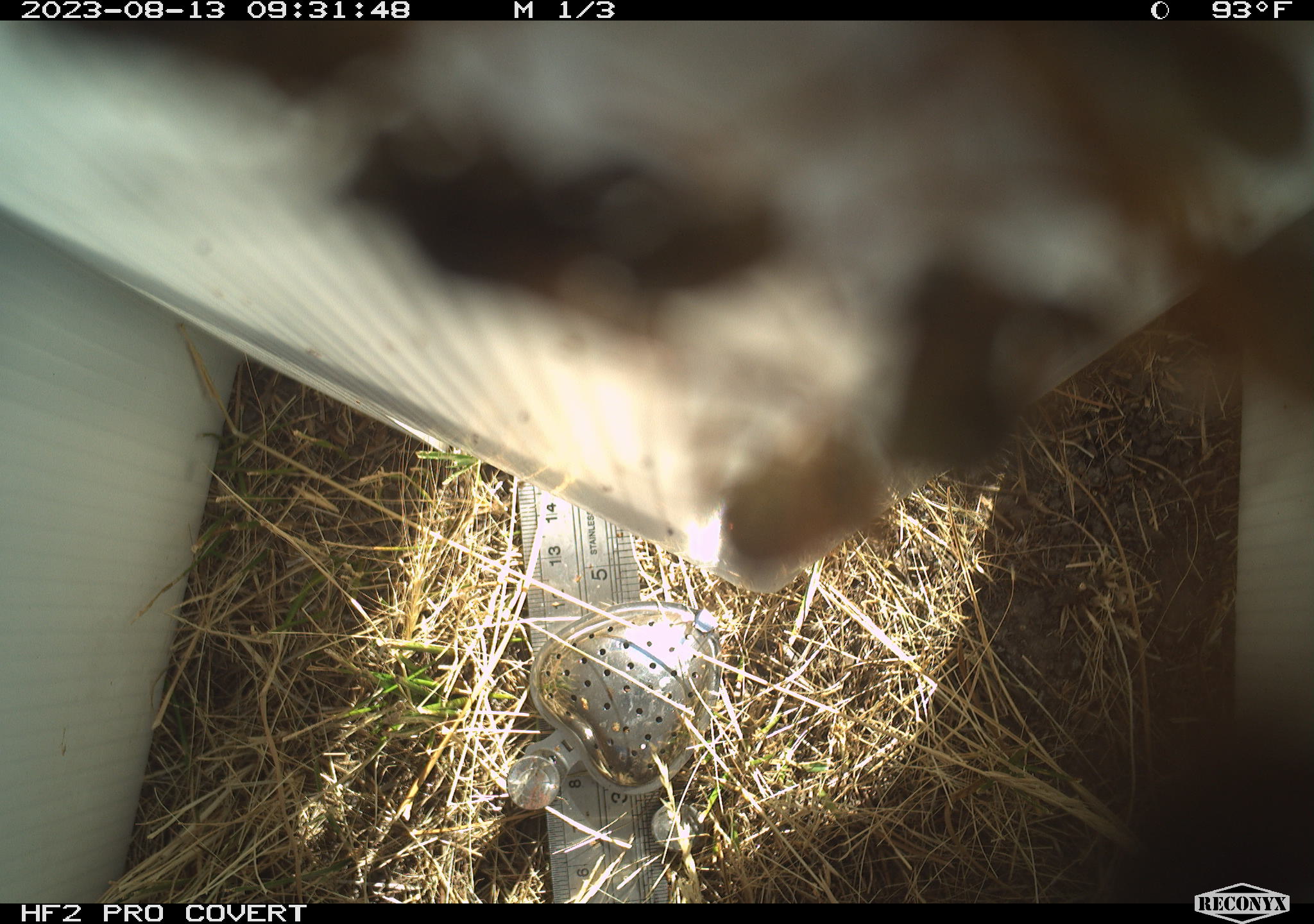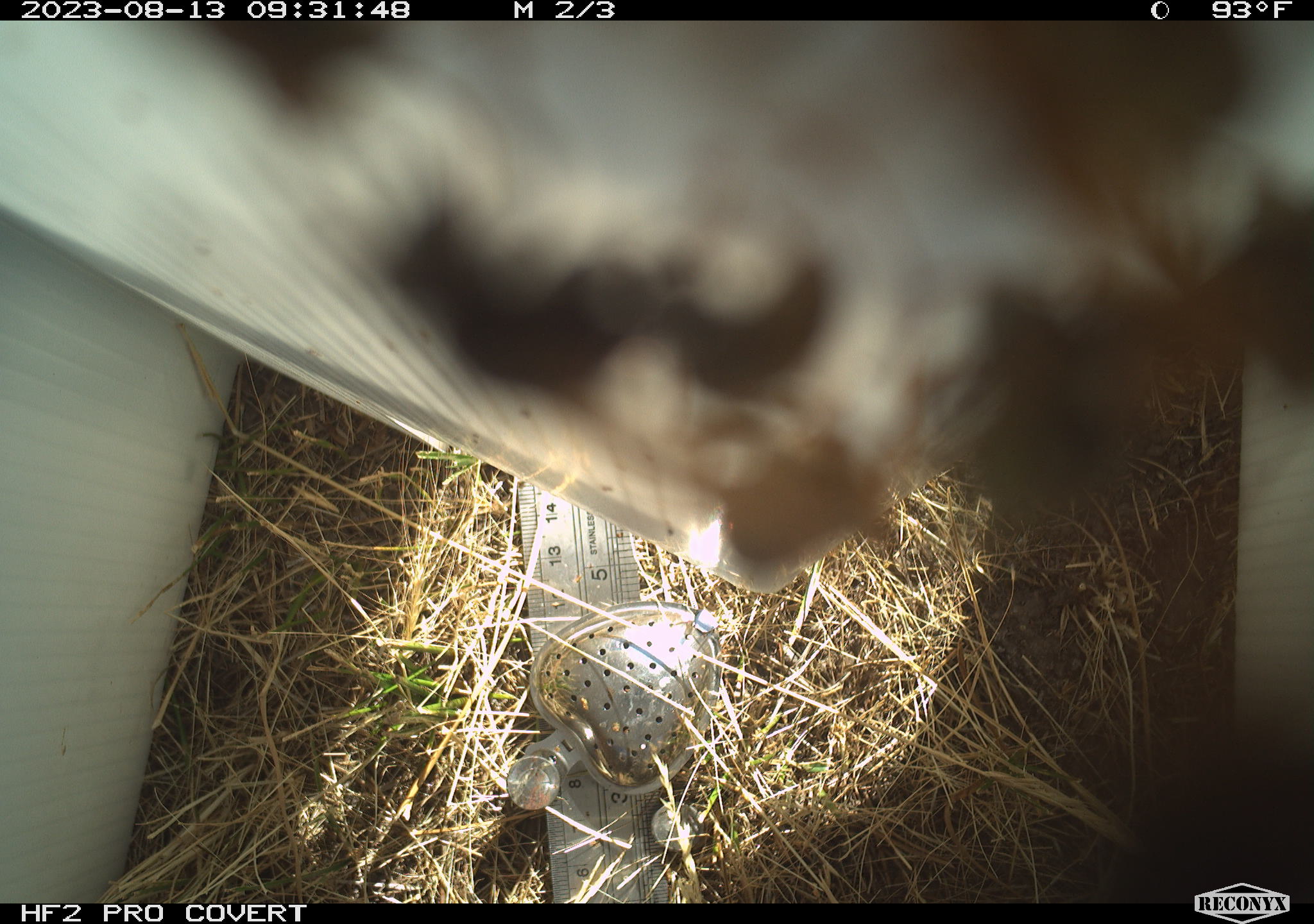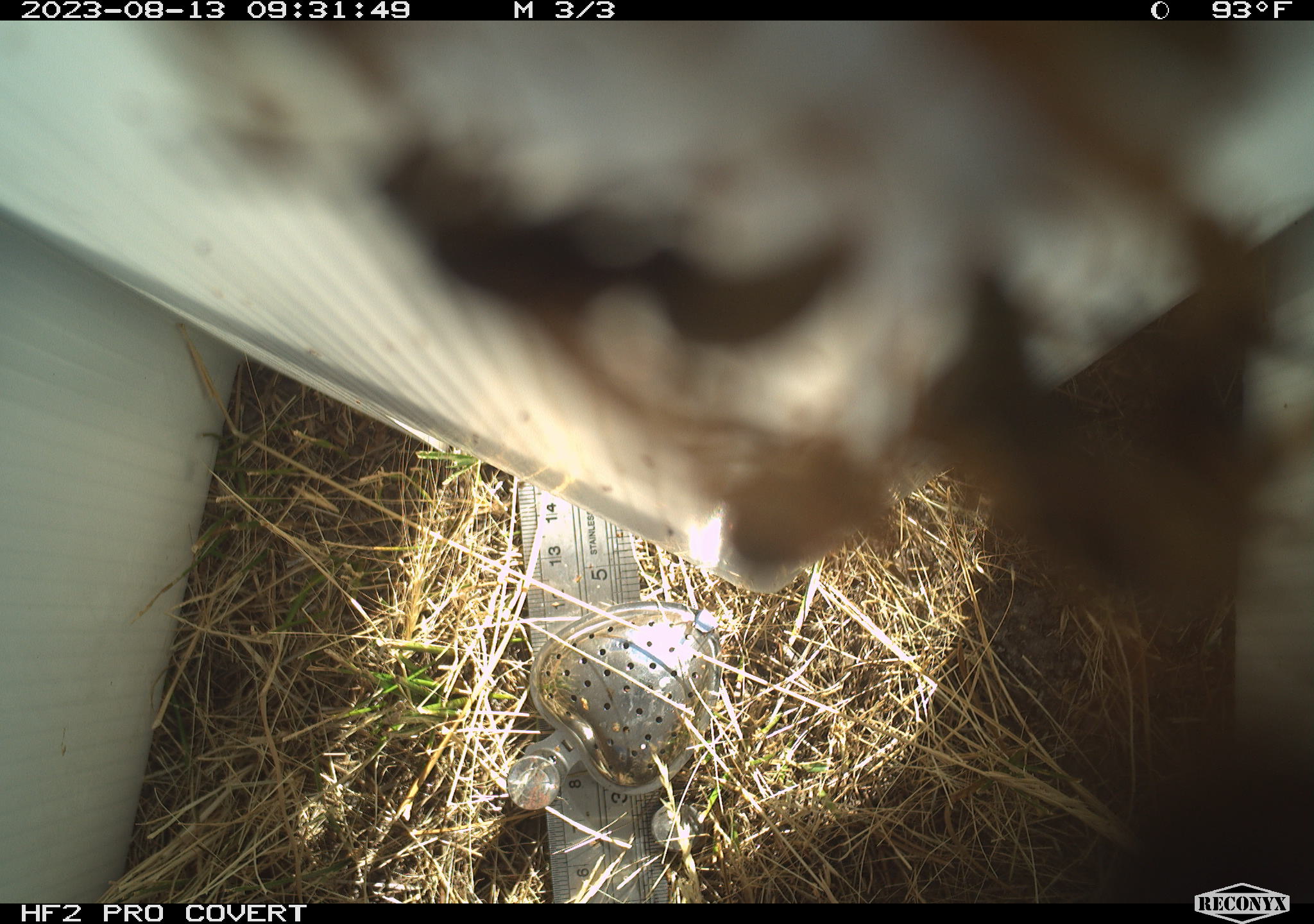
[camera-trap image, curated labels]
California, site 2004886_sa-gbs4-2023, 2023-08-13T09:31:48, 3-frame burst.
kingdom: Animalia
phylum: Arthropoda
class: Insecta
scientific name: Insecta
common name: insect